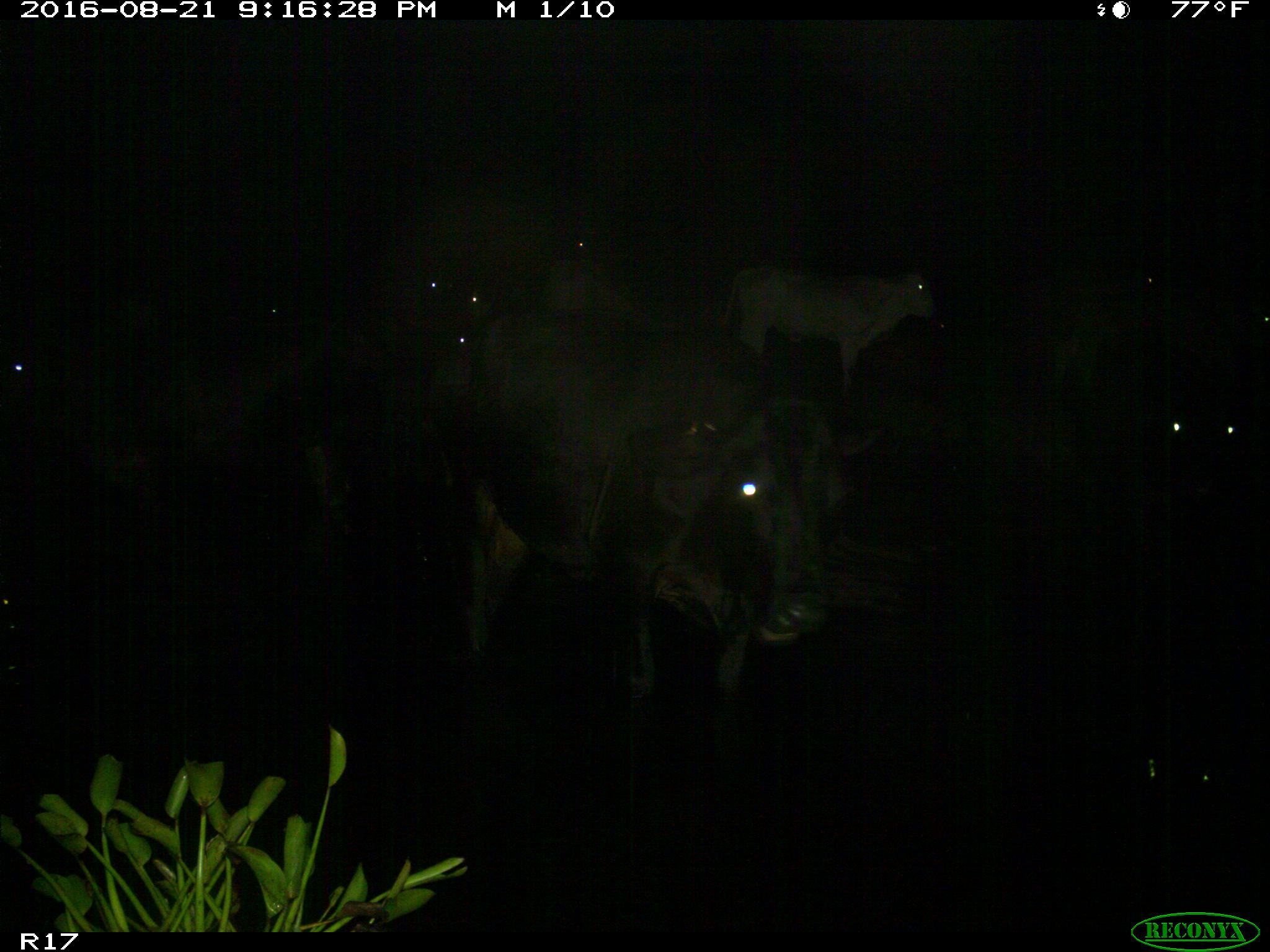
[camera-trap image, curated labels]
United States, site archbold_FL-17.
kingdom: Animalia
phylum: Chordata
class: Mammalia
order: Artiodactyla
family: Bovidae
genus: Bos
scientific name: Bos taurus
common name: domestic cow